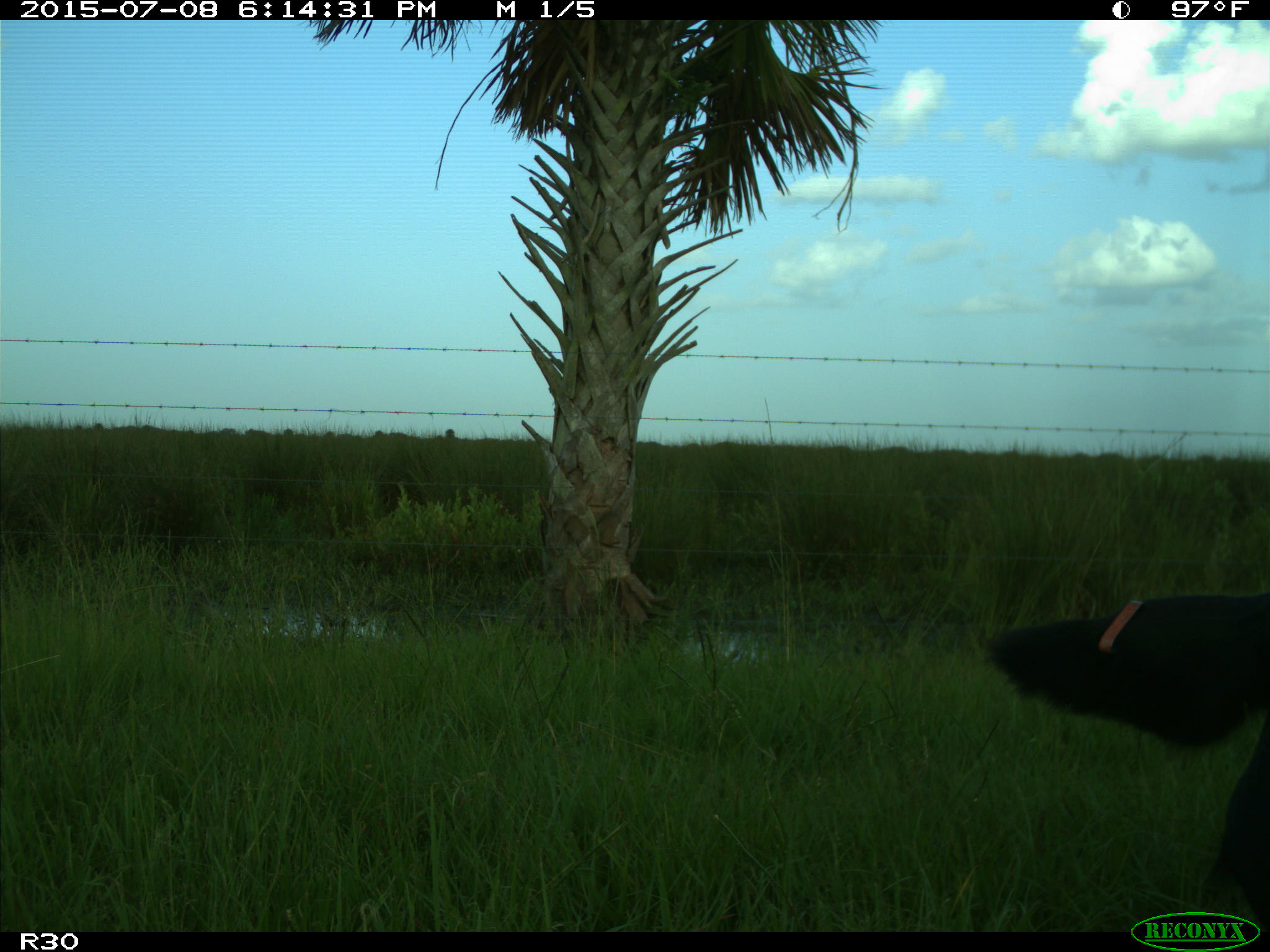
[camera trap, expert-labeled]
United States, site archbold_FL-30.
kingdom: Animalia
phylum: Chordata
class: Mammalia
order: Artiodactyla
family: Bovidae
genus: Bos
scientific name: Bos taurus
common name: domestic cow